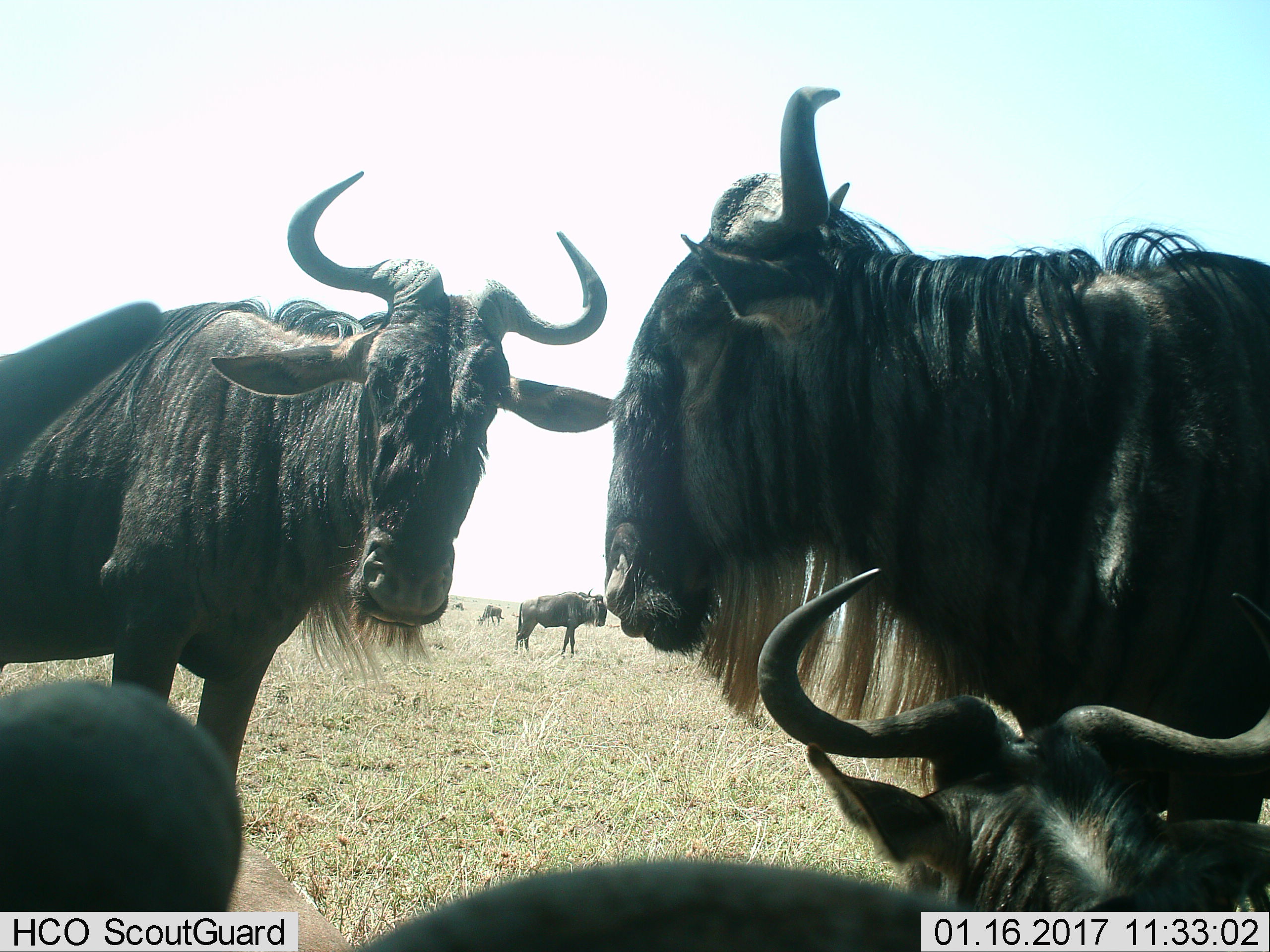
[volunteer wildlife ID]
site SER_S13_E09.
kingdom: Animalia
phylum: Chordata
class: Mammalia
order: Artiodactyla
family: Bovidae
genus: Connochaetes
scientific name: Connochaetes taurinus taurinus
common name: blue wildebeest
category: wildebeestblue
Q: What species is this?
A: Wildebeestblue (blue wildebeest) (Connochaetes taurinus taurinus).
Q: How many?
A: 7.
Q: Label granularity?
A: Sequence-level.